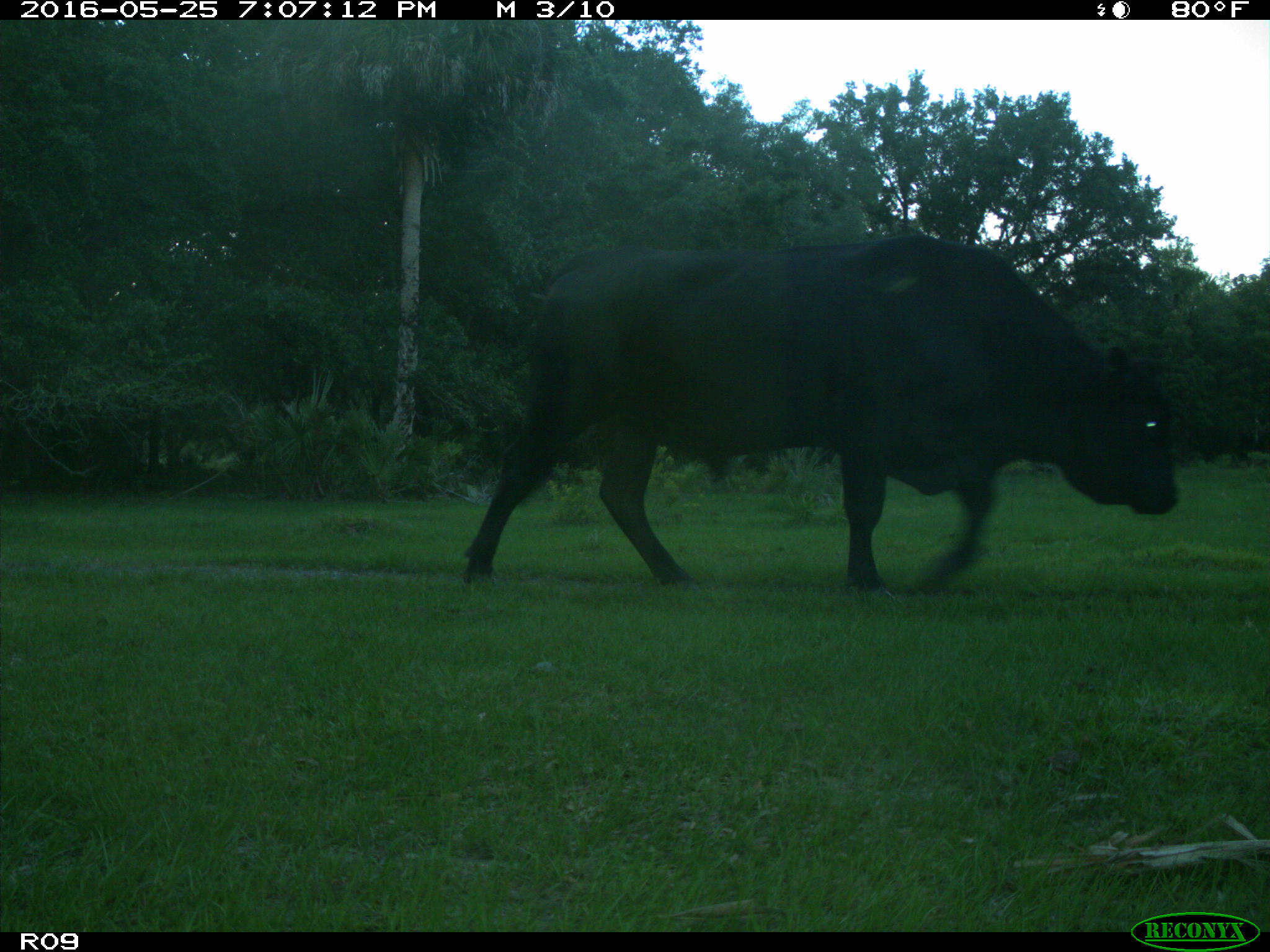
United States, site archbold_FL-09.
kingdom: Animalia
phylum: Chordata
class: Mammalia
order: Artiodactyla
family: Bovidae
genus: Bos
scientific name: Bos taurus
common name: domestic cow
Bos taurus (domestic cow).